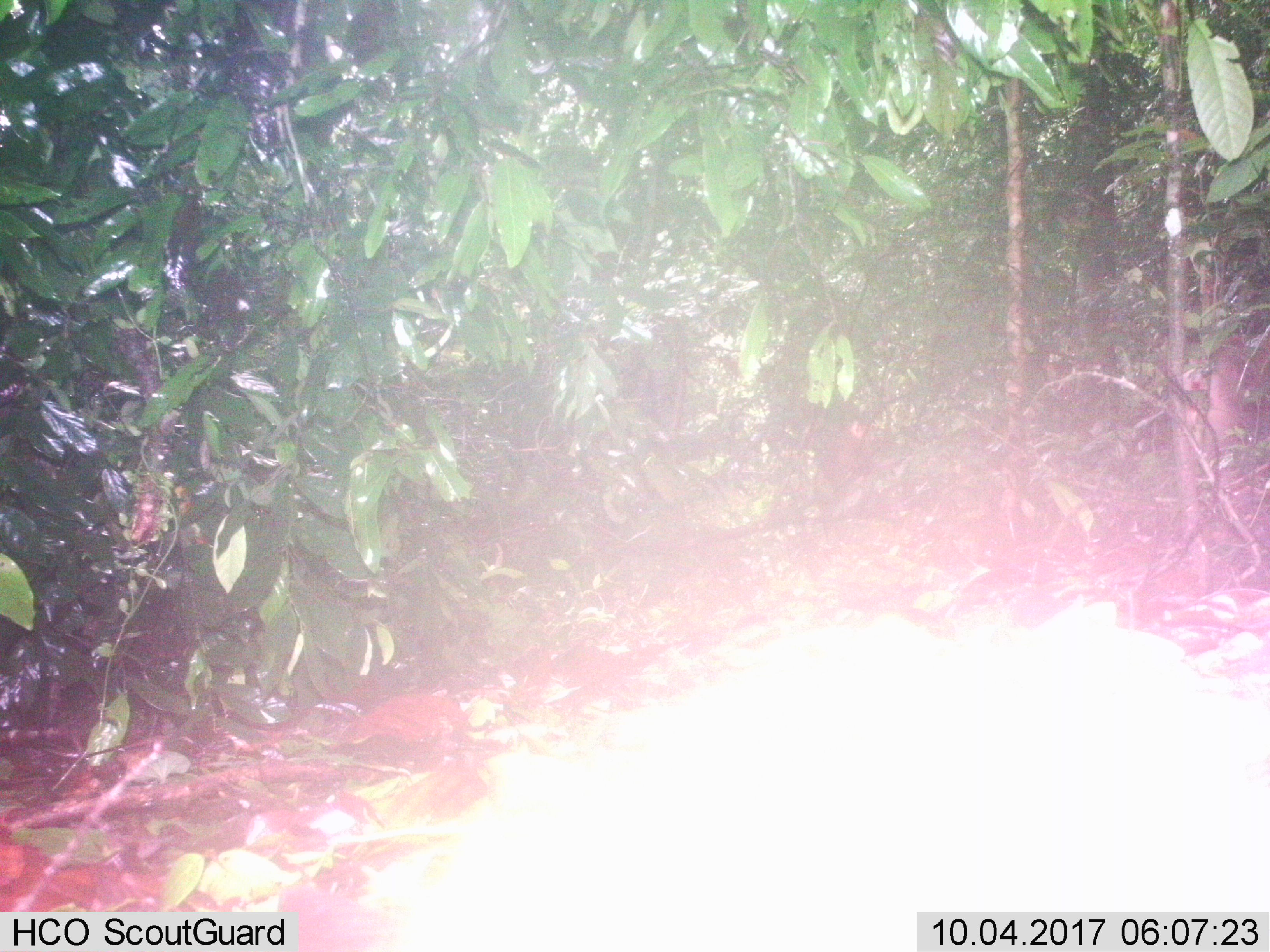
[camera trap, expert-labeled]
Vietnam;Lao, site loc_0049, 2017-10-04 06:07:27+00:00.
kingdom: Animalia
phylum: Chordata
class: Mammalia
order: Primates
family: Cercopithecidae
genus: Macaca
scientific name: Macaca nemestrina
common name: pig-tailed macaque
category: pig tailed macaque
Pig tailed macaque (pig-tailed macaque) (Macaca nemestrina). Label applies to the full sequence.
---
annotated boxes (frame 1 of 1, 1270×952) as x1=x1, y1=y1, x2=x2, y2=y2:
pig tailed macaque: x1=272, y1=598, x2=1270, y2=952